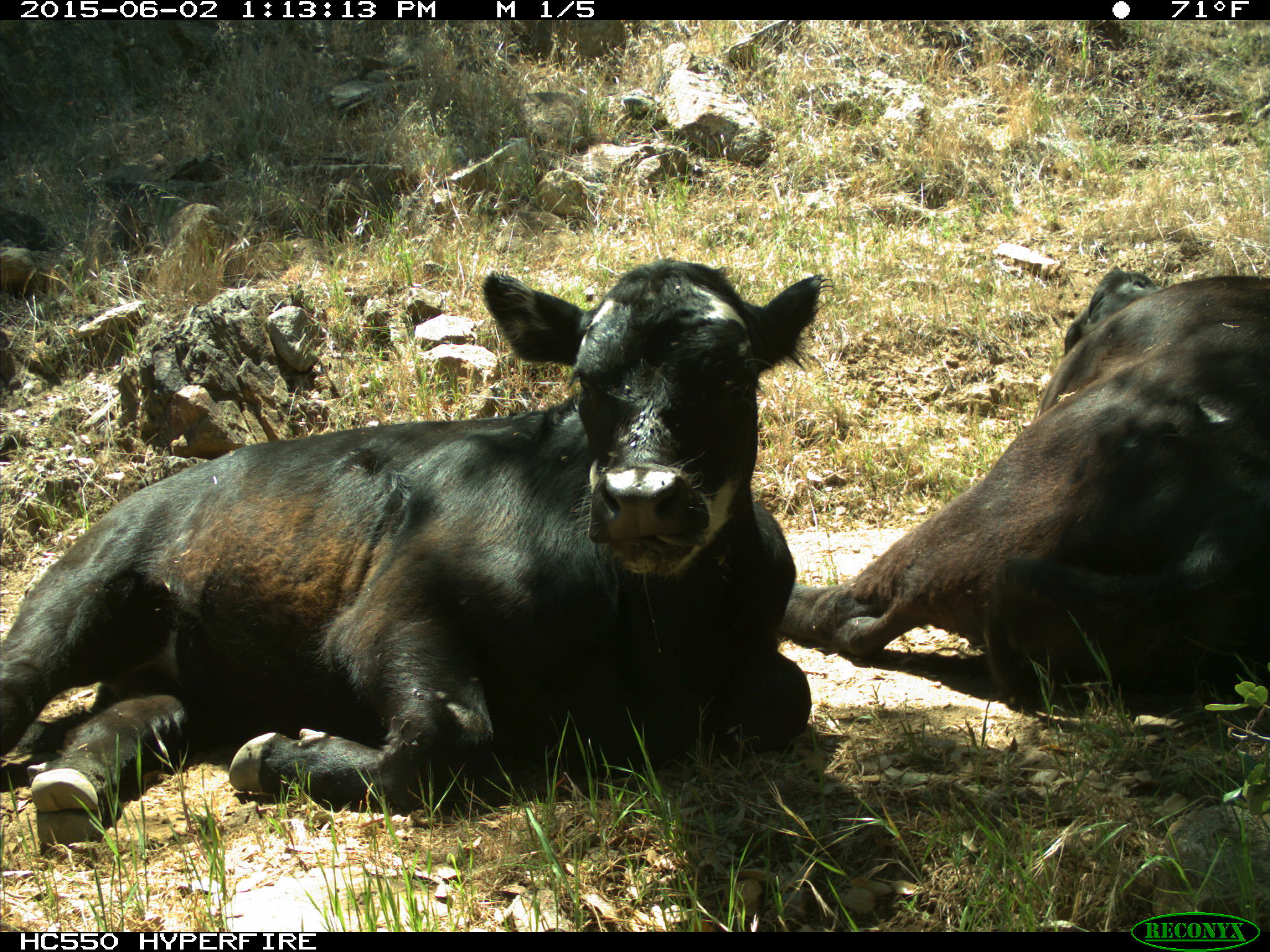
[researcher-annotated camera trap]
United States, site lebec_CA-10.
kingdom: Animalia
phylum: Chordata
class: Mammalia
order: Artiodactyla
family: Bovidae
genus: Bos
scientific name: Bos taurus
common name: domestic cow